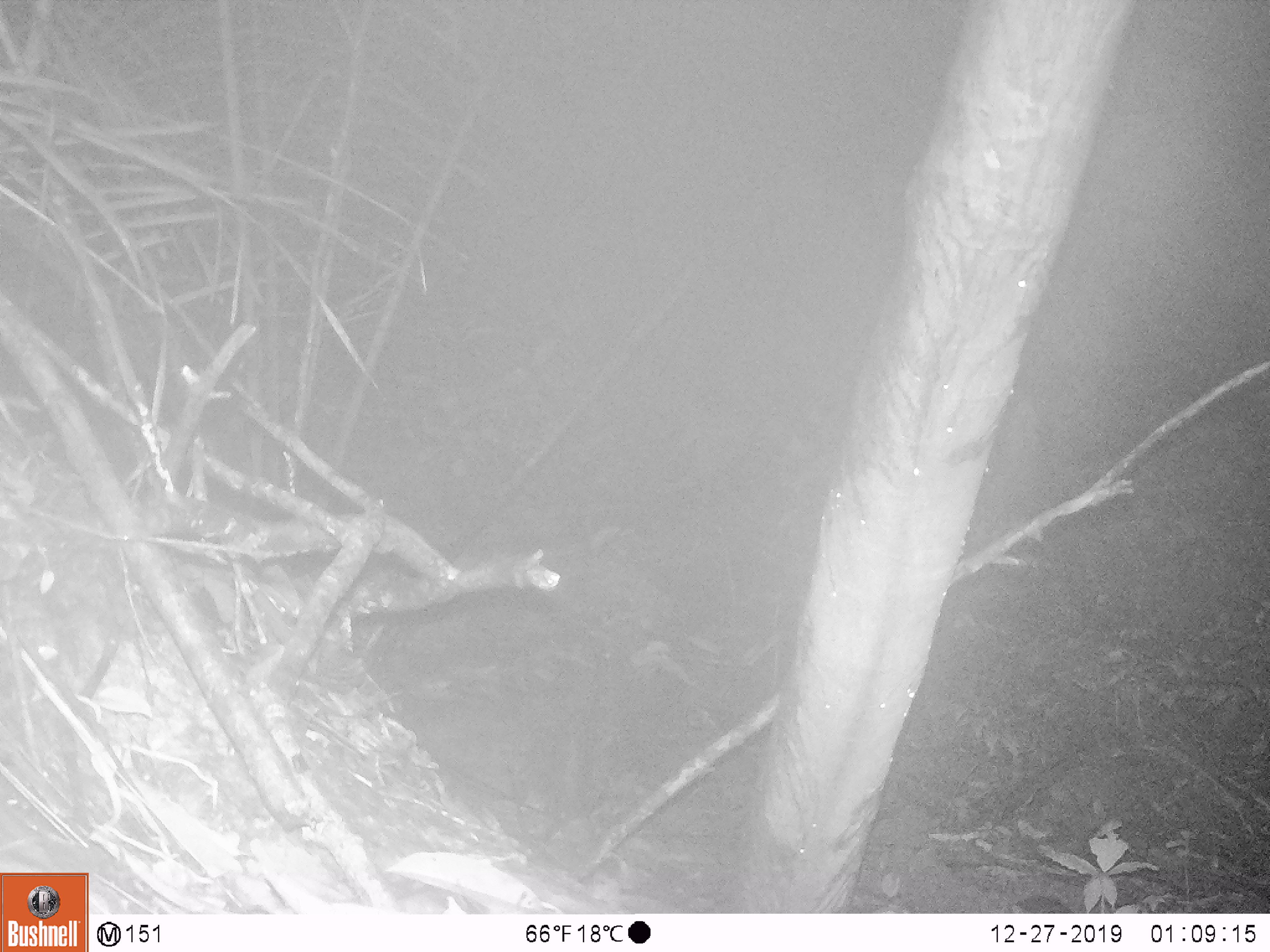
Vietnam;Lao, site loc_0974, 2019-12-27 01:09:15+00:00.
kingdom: Animalia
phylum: Chordata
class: Mammalia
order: Rodentia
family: Muridae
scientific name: Muridae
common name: old-world mice and rats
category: unidentified murid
Unidentified murid (old-world mice and rats) (Muridae). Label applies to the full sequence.